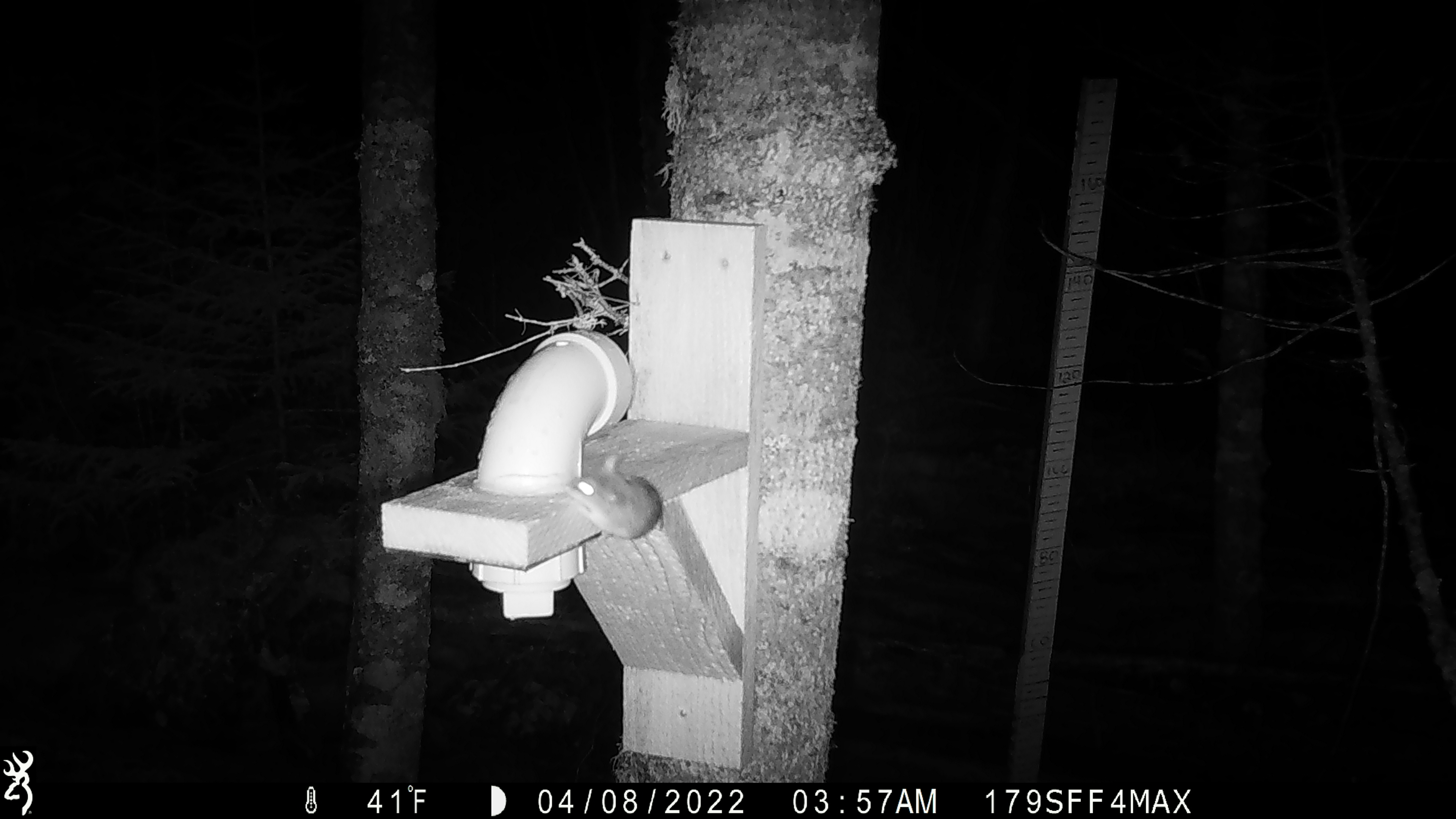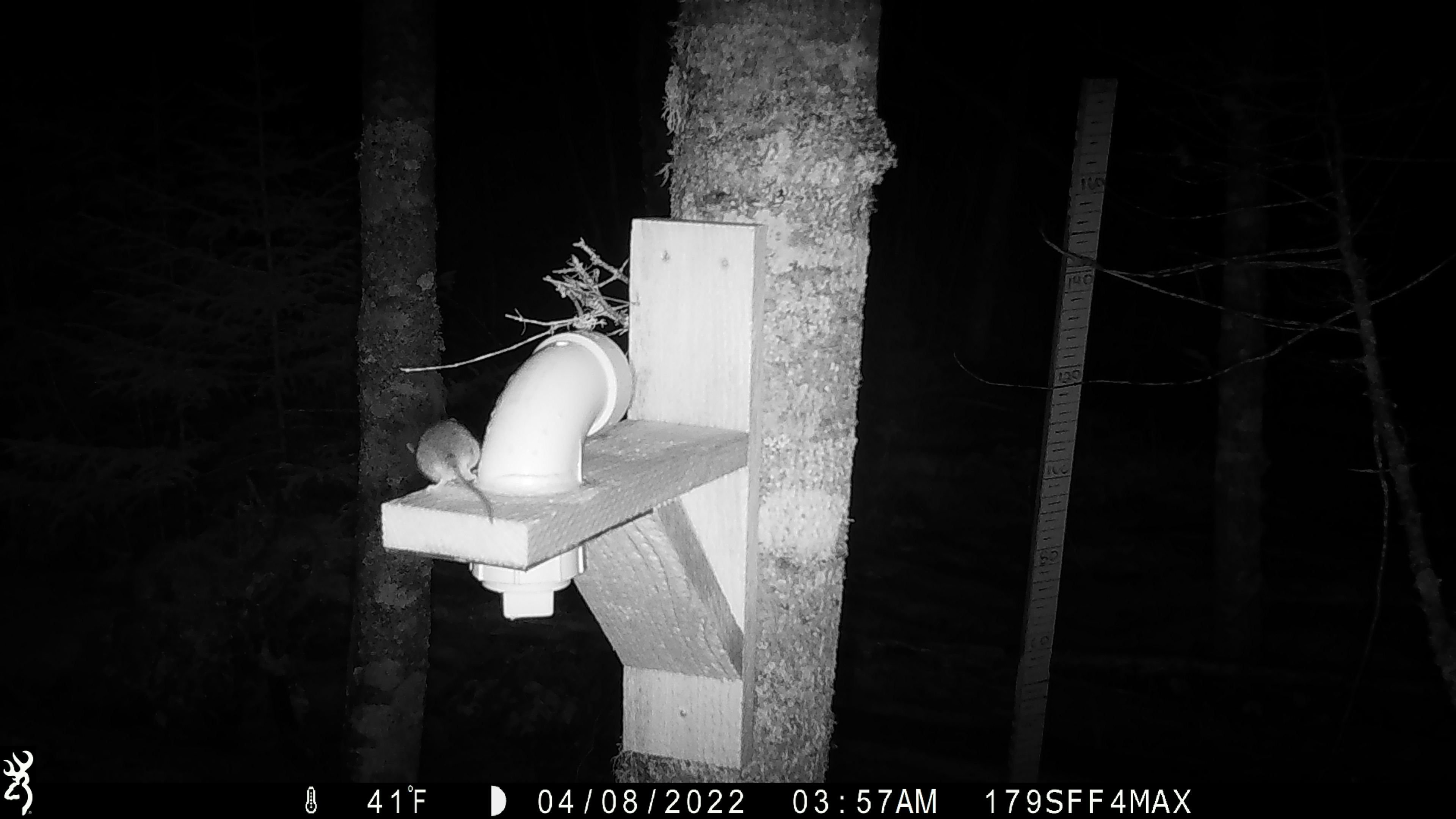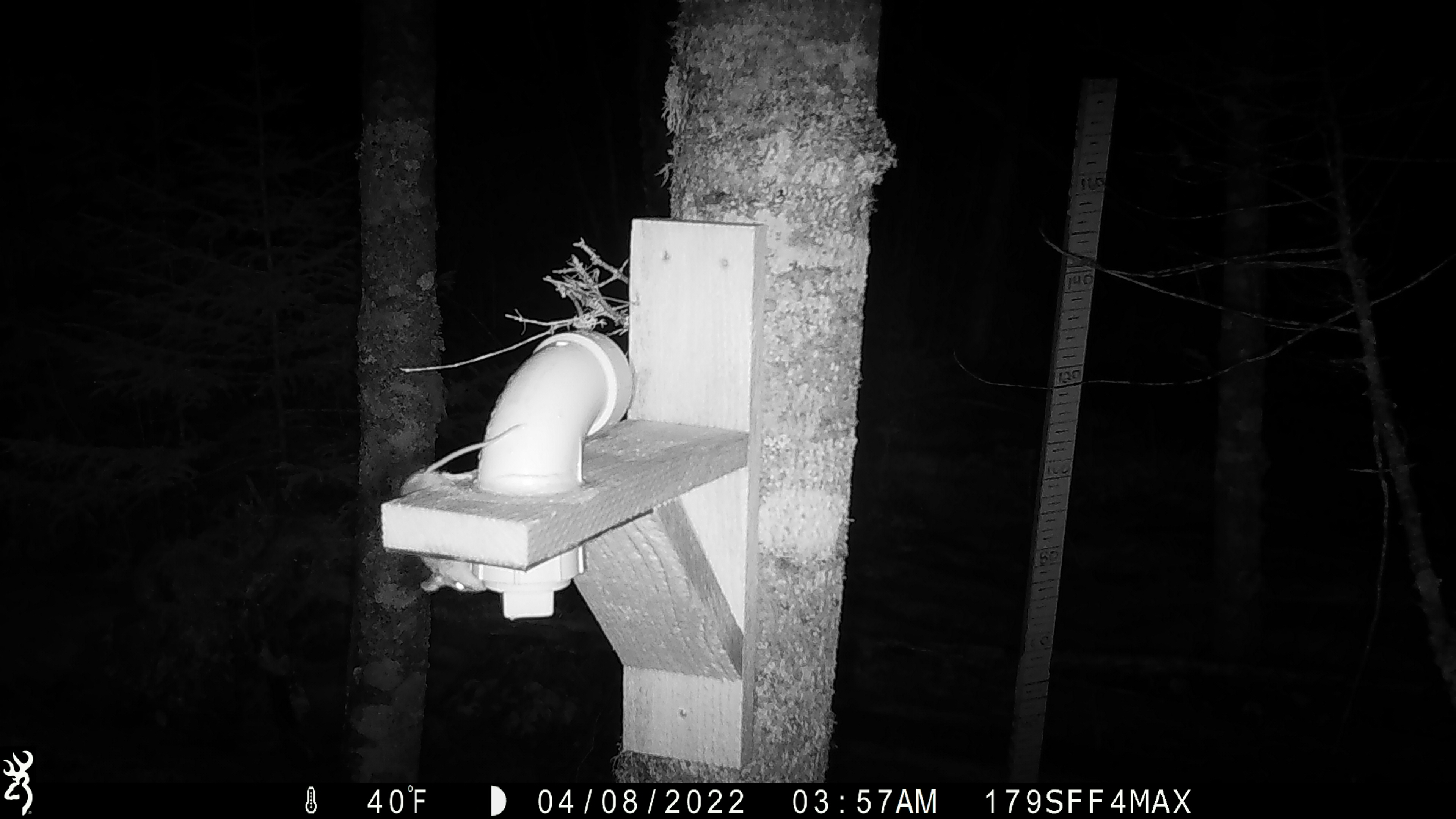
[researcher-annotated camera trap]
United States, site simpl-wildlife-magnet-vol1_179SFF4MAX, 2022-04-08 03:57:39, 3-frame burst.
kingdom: Animalia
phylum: Chordata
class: Mammalia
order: Rodentia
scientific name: Rodentia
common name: mouse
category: mouse sp.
Mouse sp. (mouse) (Rodentia).